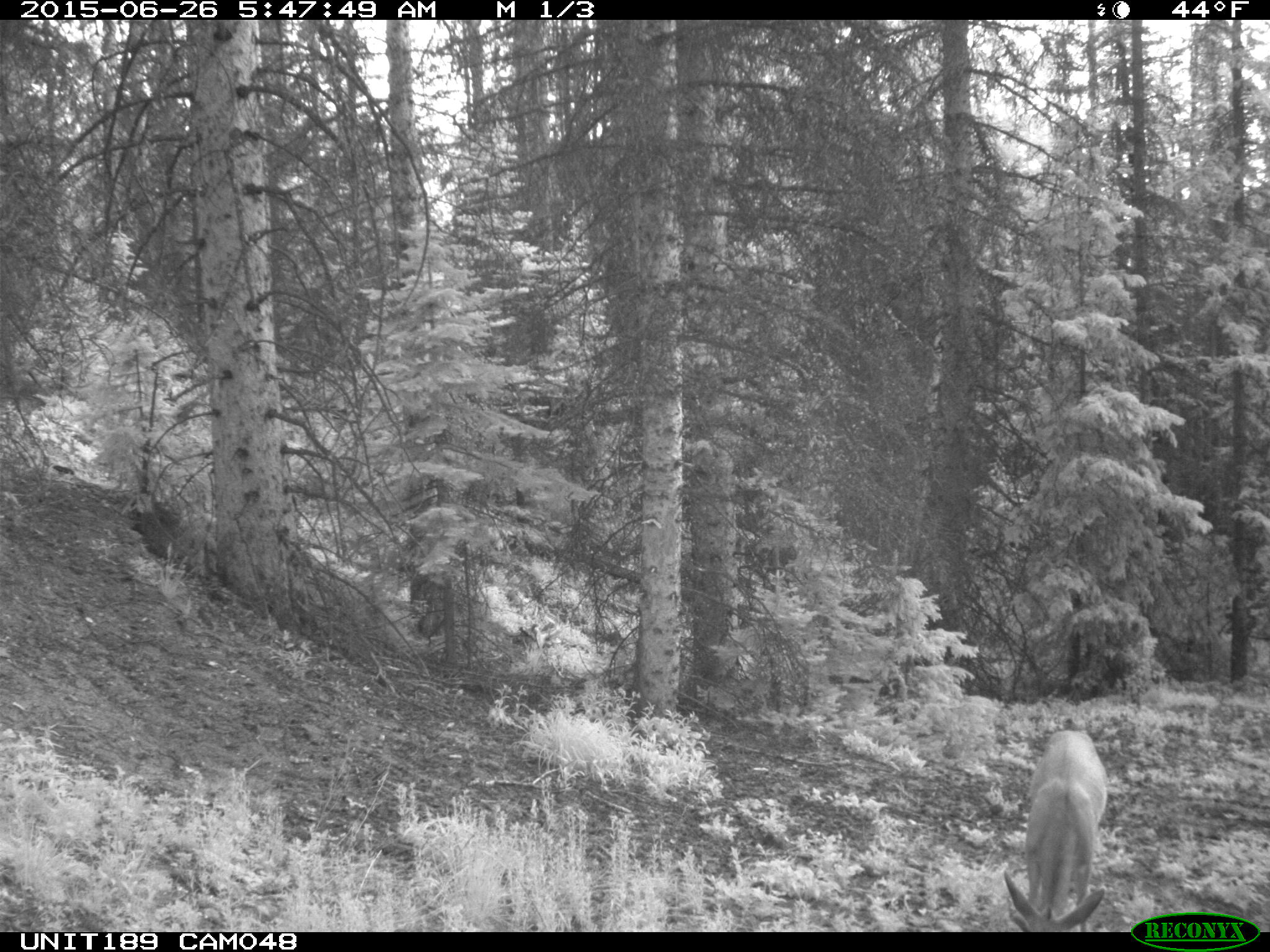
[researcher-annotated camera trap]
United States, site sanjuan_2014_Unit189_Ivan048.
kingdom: Animalia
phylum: Chordata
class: Mammalia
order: Artiodactyla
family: Cervidae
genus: Odocoileus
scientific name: Odocoileus hemionus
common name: mule deer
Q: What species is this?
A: Odocoileus hemionus (mule deer).